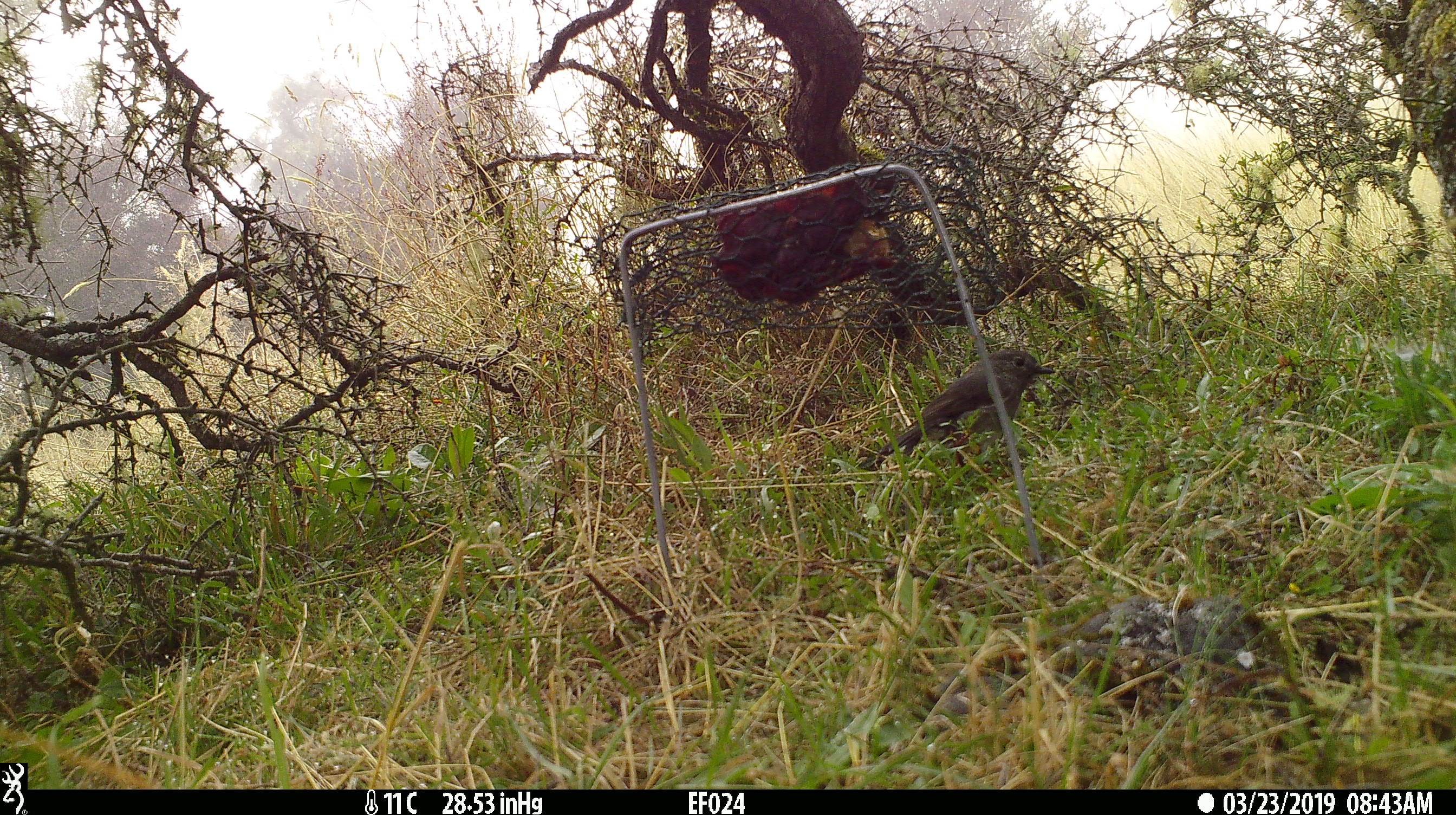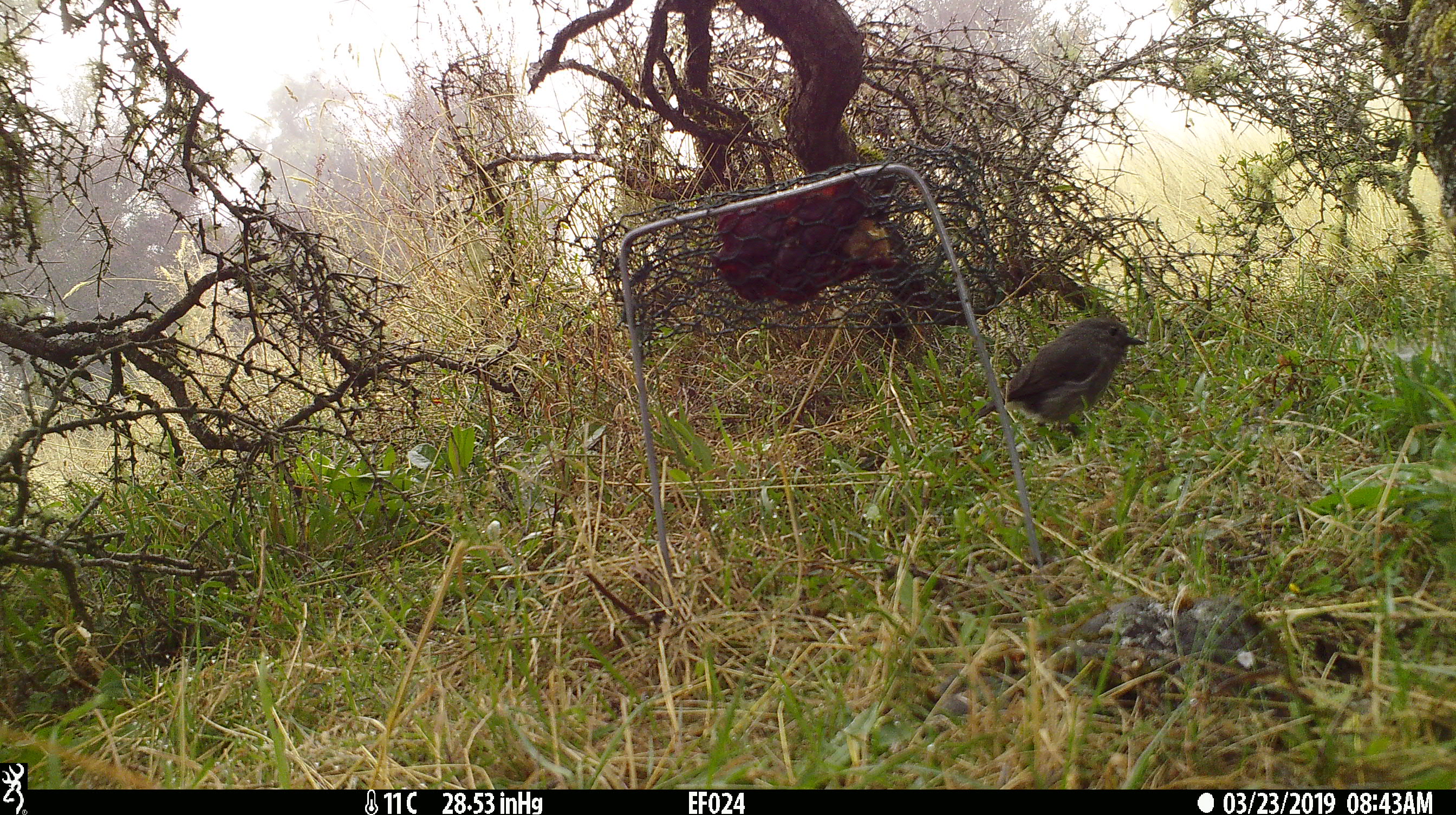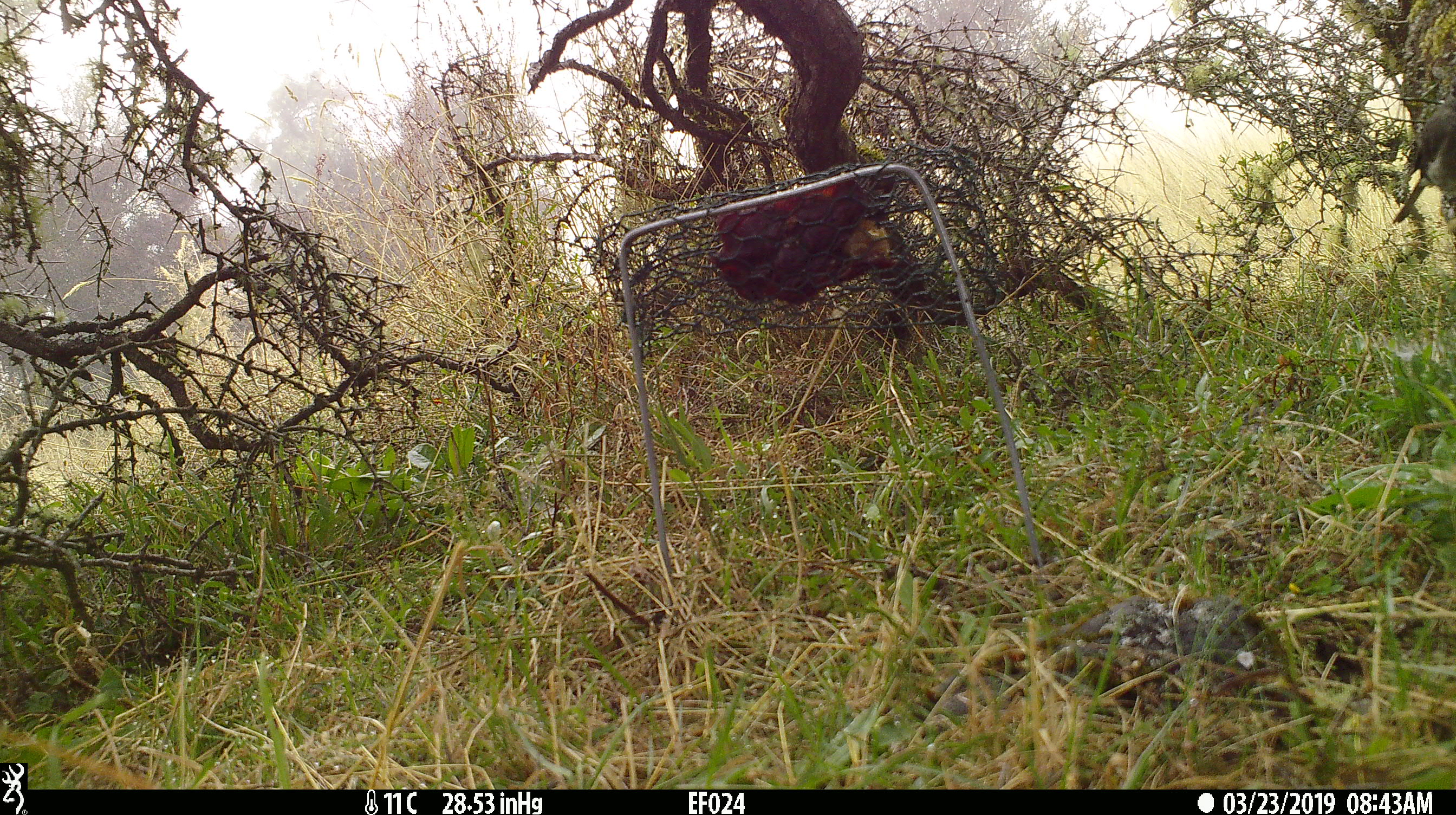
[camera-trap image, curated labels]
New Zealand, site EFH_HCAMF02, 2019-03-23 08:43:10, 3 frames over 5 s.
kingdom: Animalia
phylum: Chordata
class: Aves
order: Passeriformes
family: Petroicidae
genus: Petroica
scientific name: Petroica australis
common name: new zealand robin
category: robin